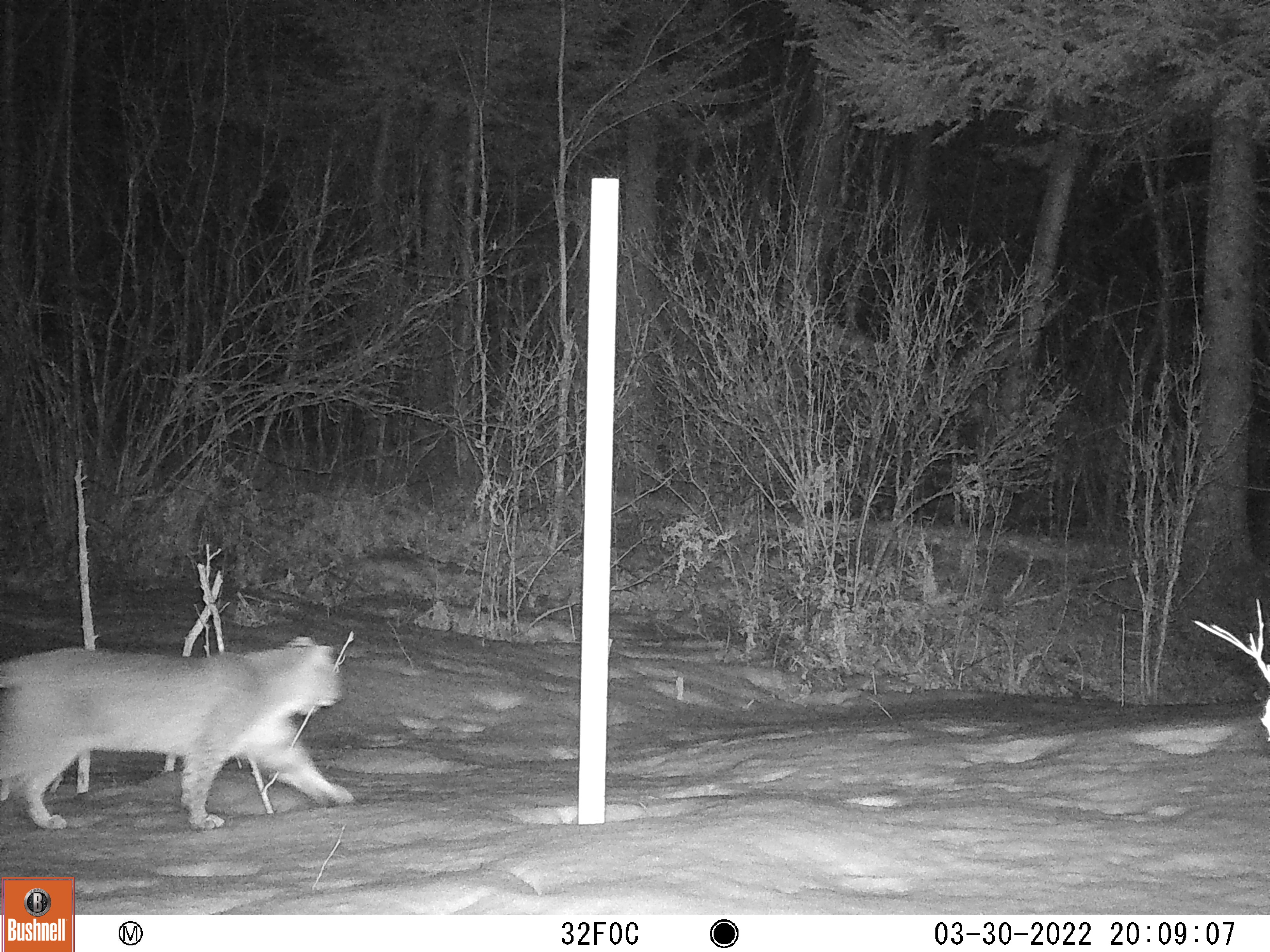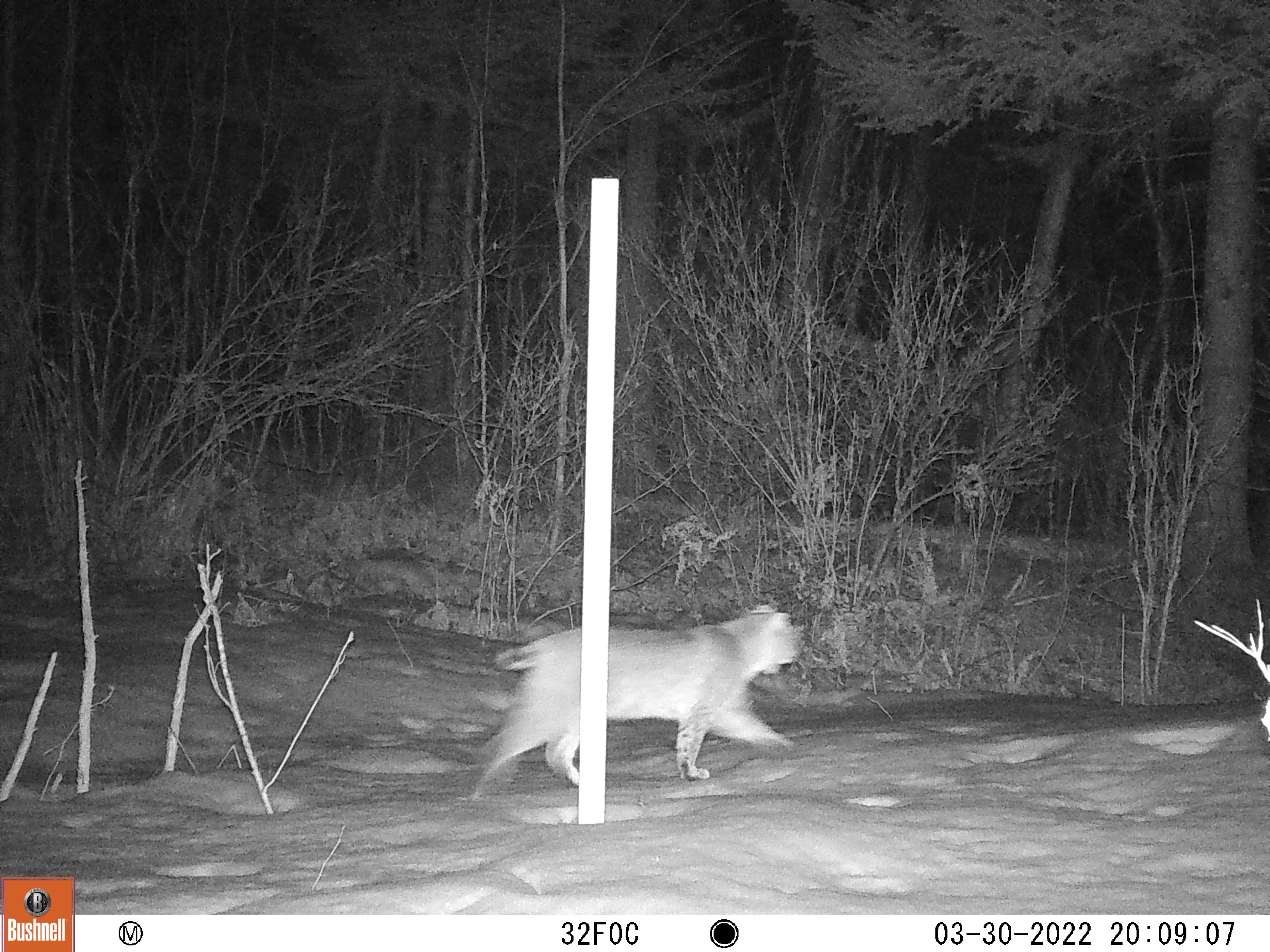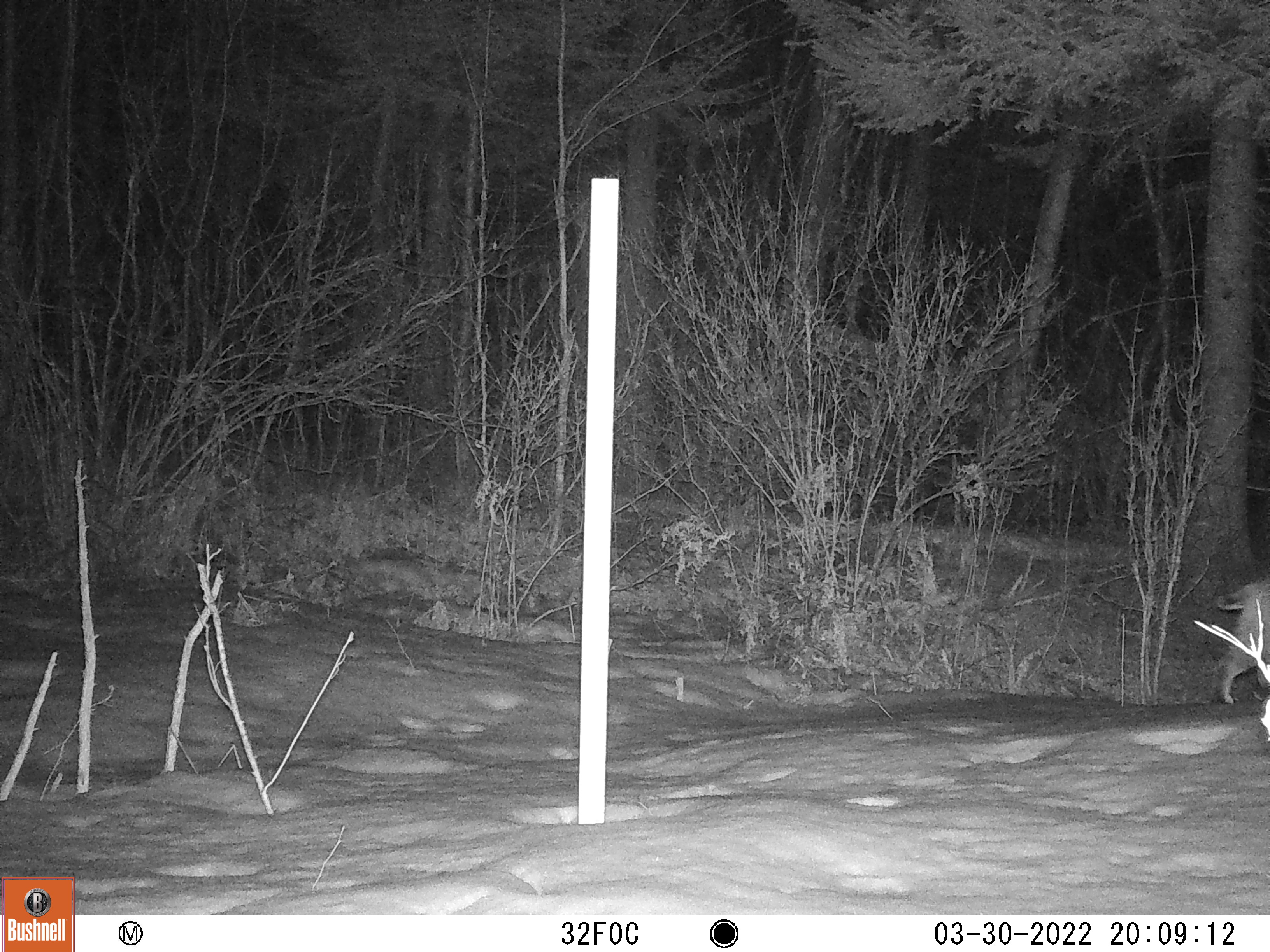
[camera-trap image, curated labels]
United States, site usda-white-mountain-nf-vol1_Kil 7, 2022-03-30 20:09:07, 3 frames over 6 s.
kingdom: Animalia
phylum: Chordata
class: Mammalia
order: Carnivora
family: Felidae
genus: Lynx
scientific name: Lynx rufus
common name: bobcat